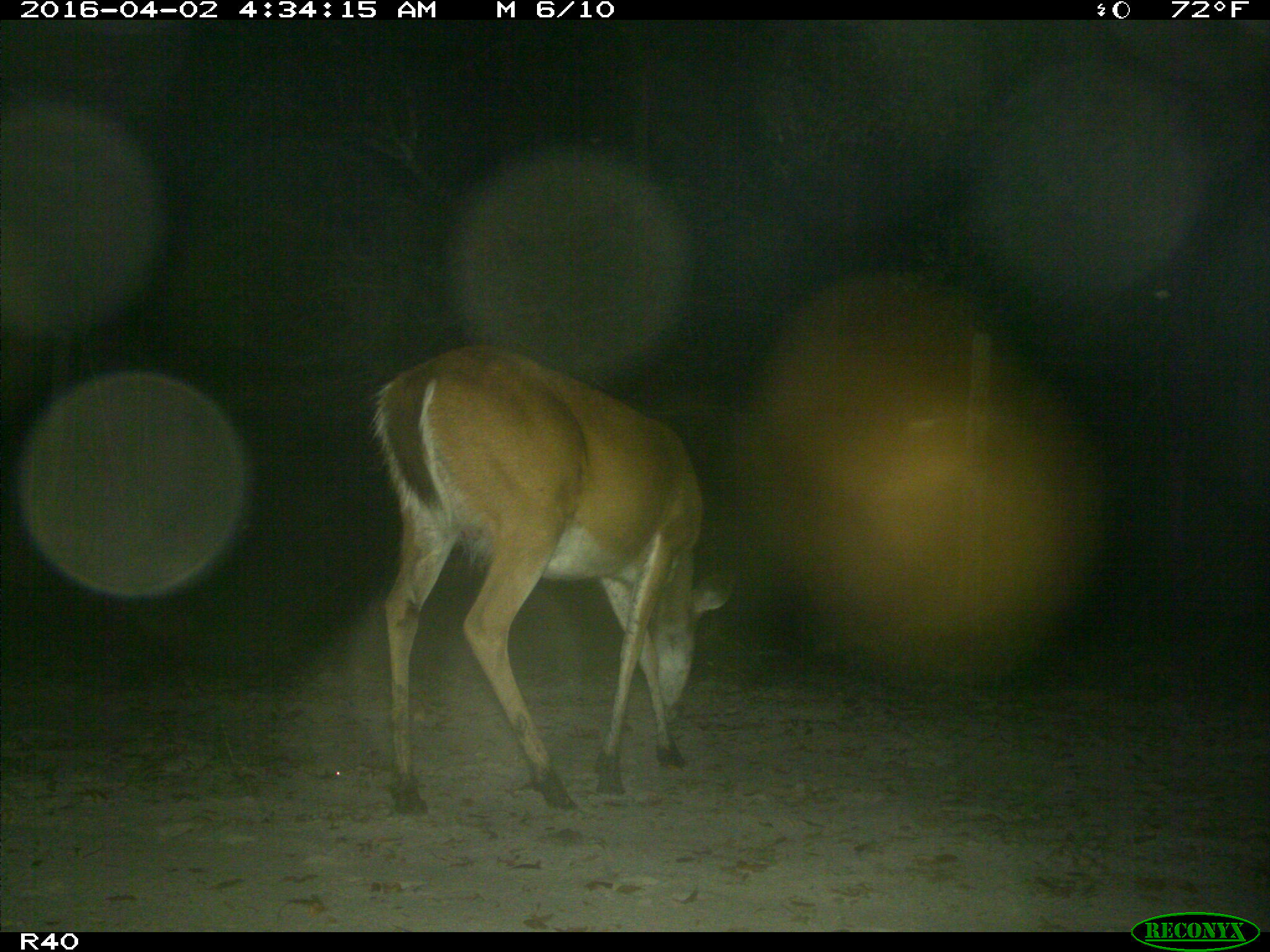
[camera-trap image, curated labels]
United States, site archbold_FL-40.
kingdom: Animalia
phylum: Chordata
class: Mammalia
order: Artiodactyla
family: Cervidae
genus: Odocoileus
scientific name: Odocoileus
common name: deer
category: unidentified deer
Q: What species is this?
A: Unidentified deer (deer) (Odocoileus).